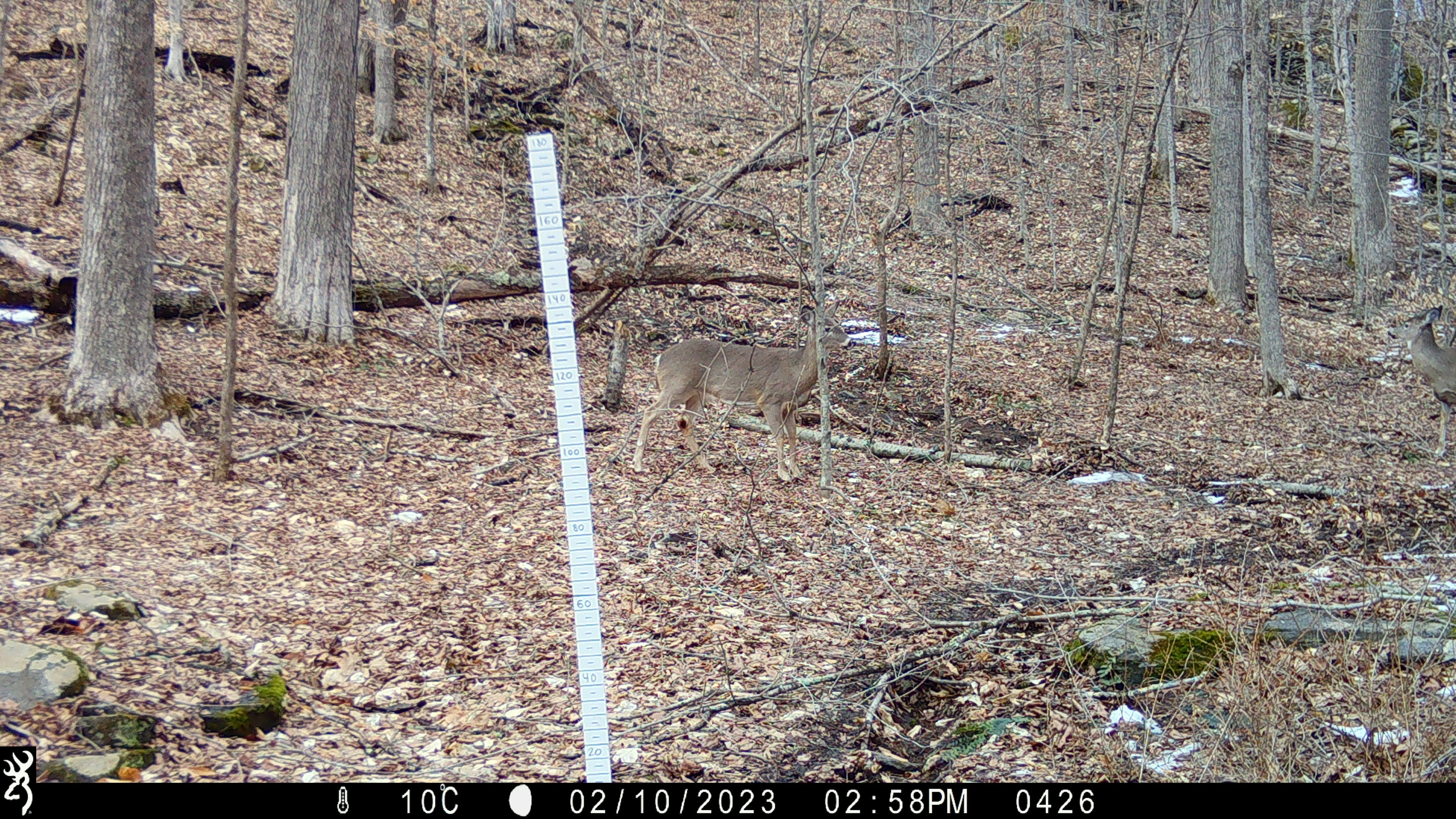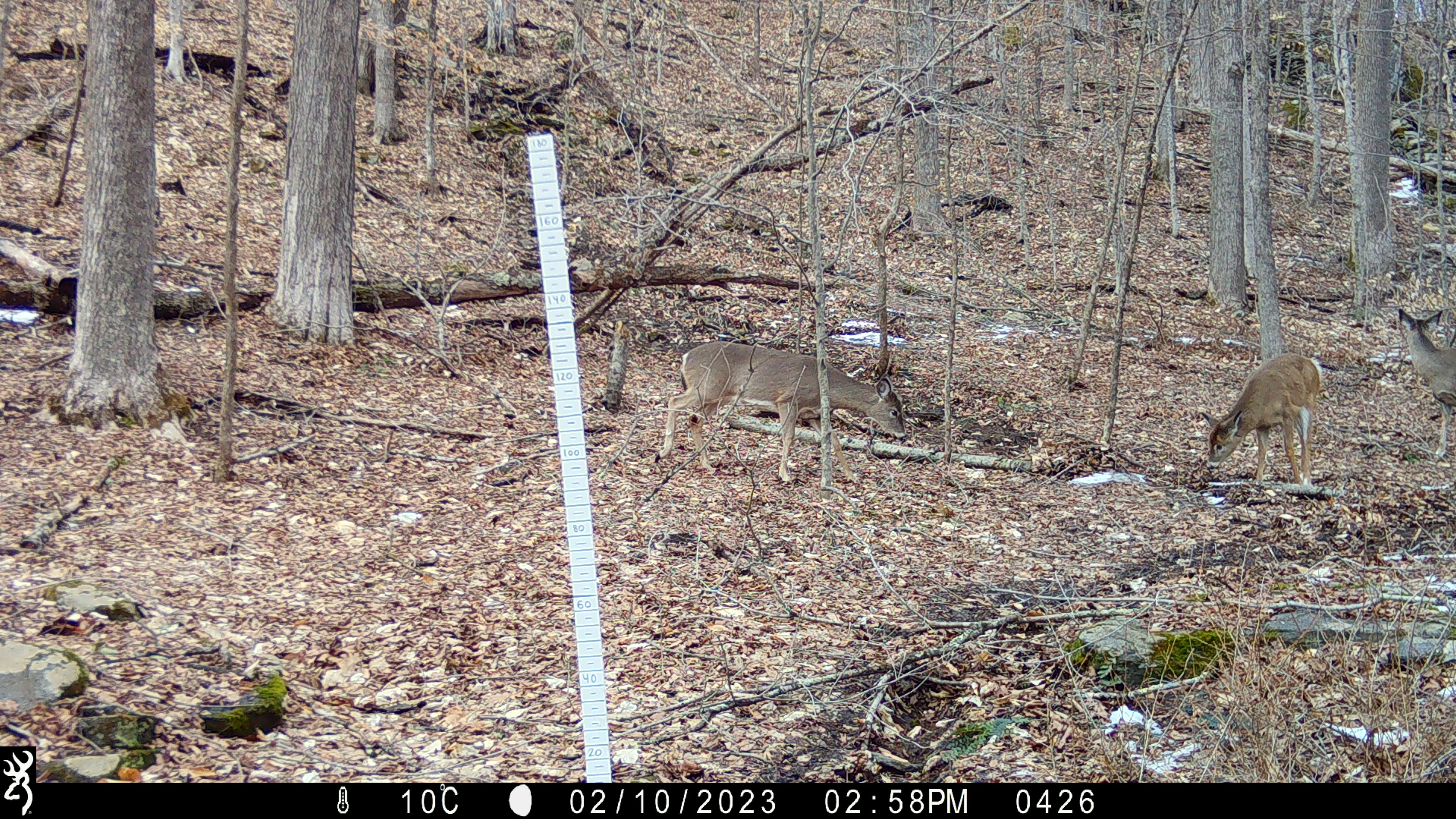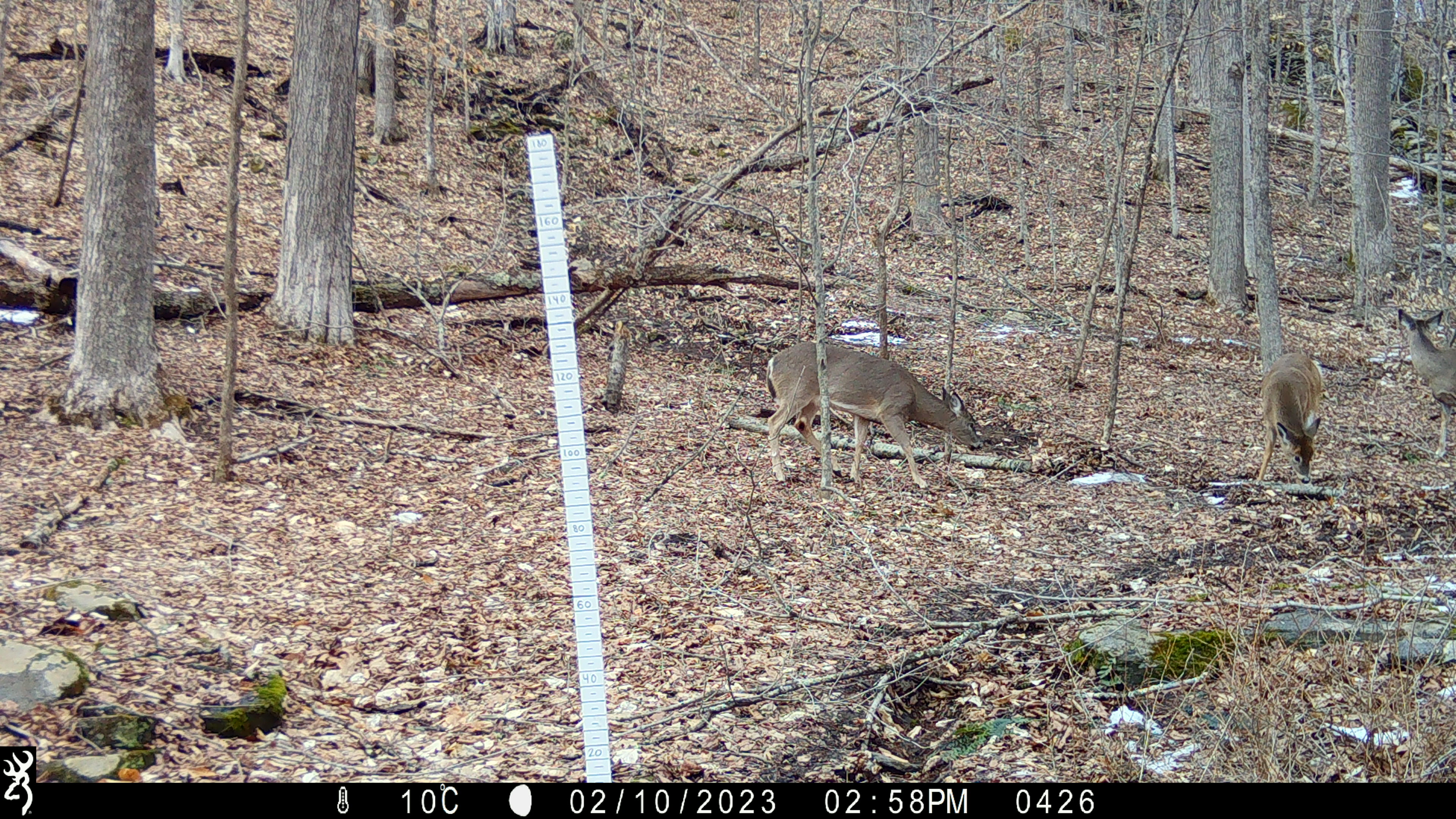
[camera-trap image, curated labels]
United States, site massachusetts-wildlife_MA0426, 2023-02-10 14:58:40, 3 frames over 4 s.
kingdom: Animalia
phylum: Chordata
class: Mammalia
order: Artiodactyla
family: Cervidae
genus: Odocoileus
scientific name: Odocoileus virginianus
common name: white-tailed deer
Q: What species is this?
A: White-tailed deer (Odocoileus virginianus).